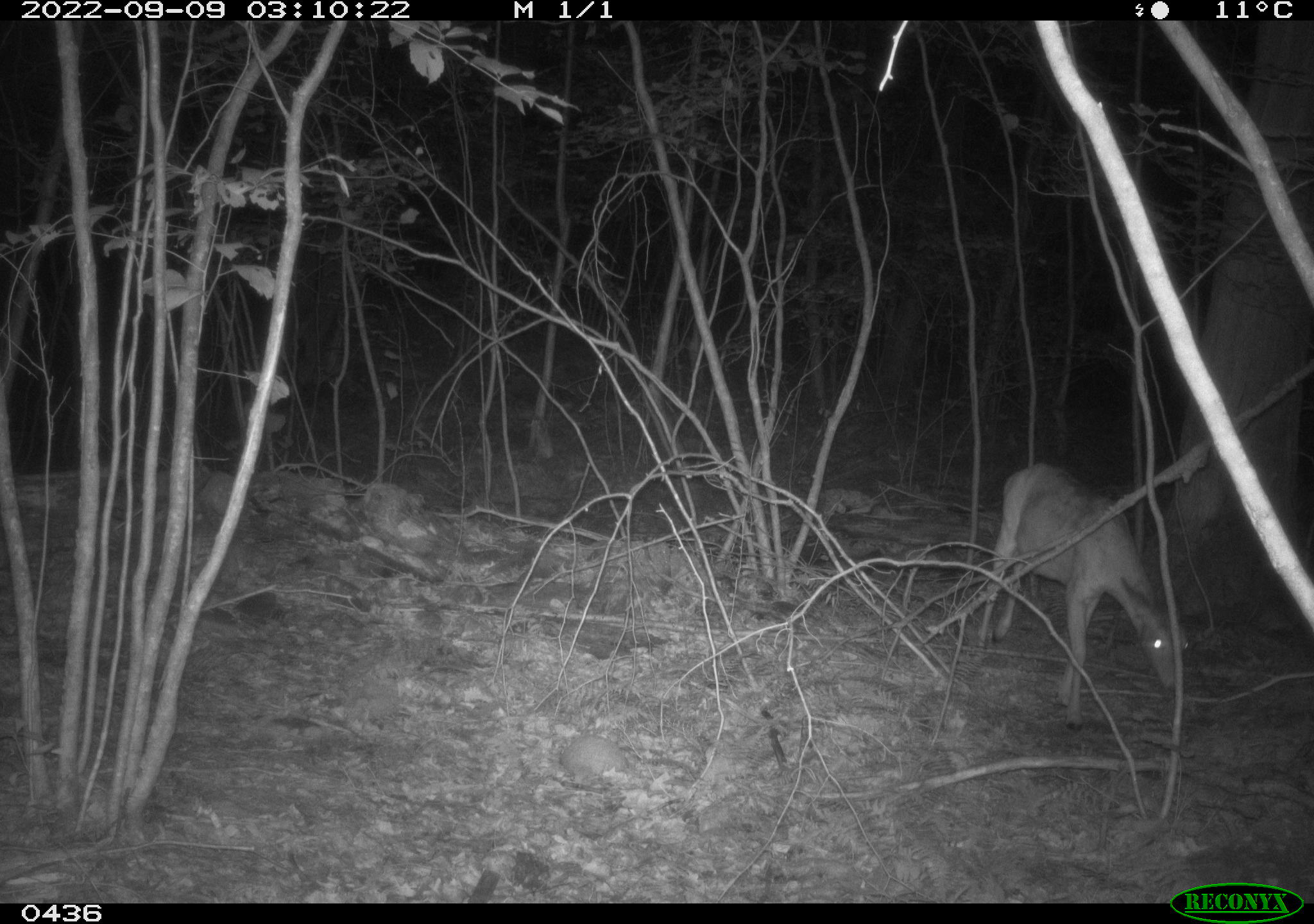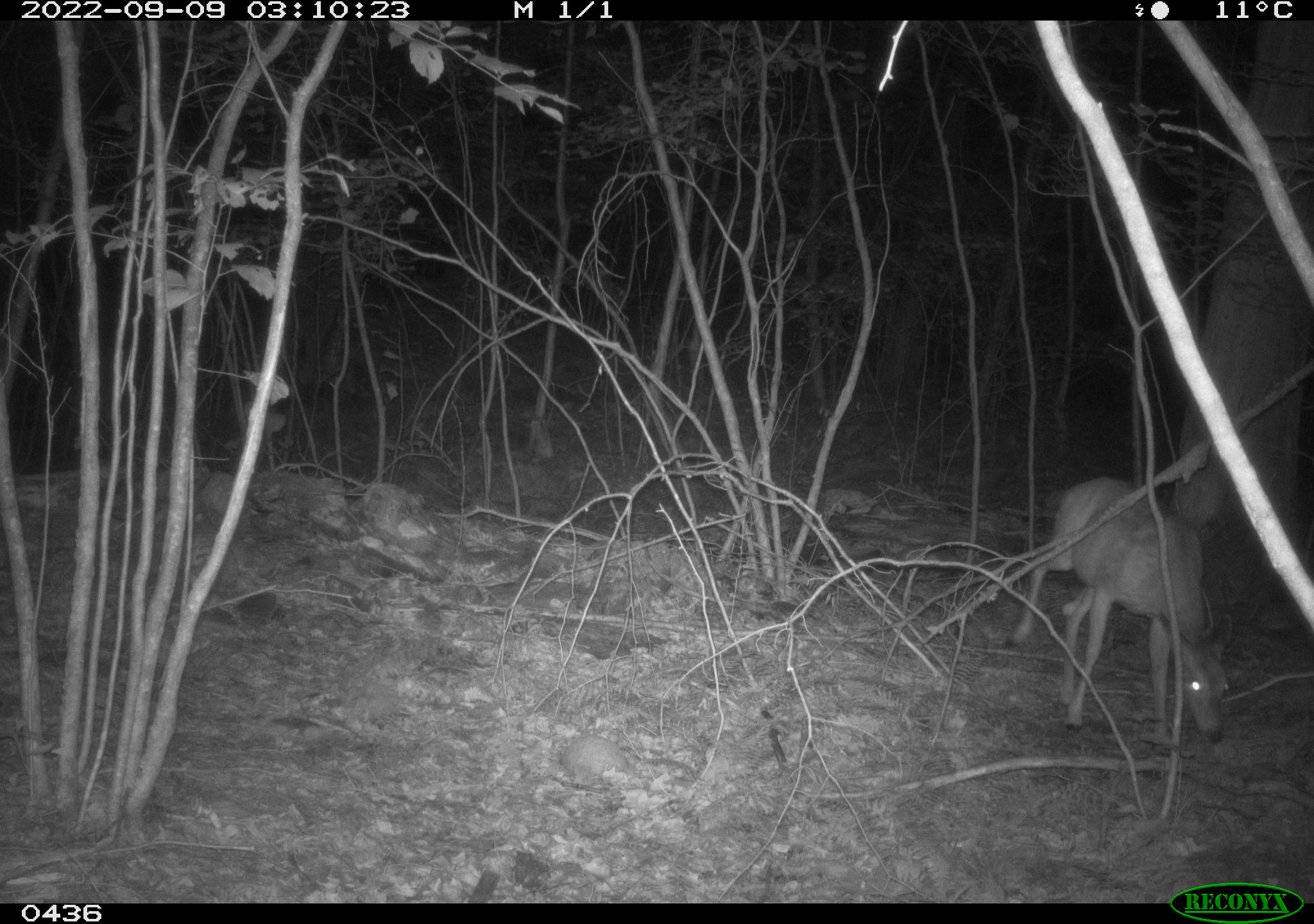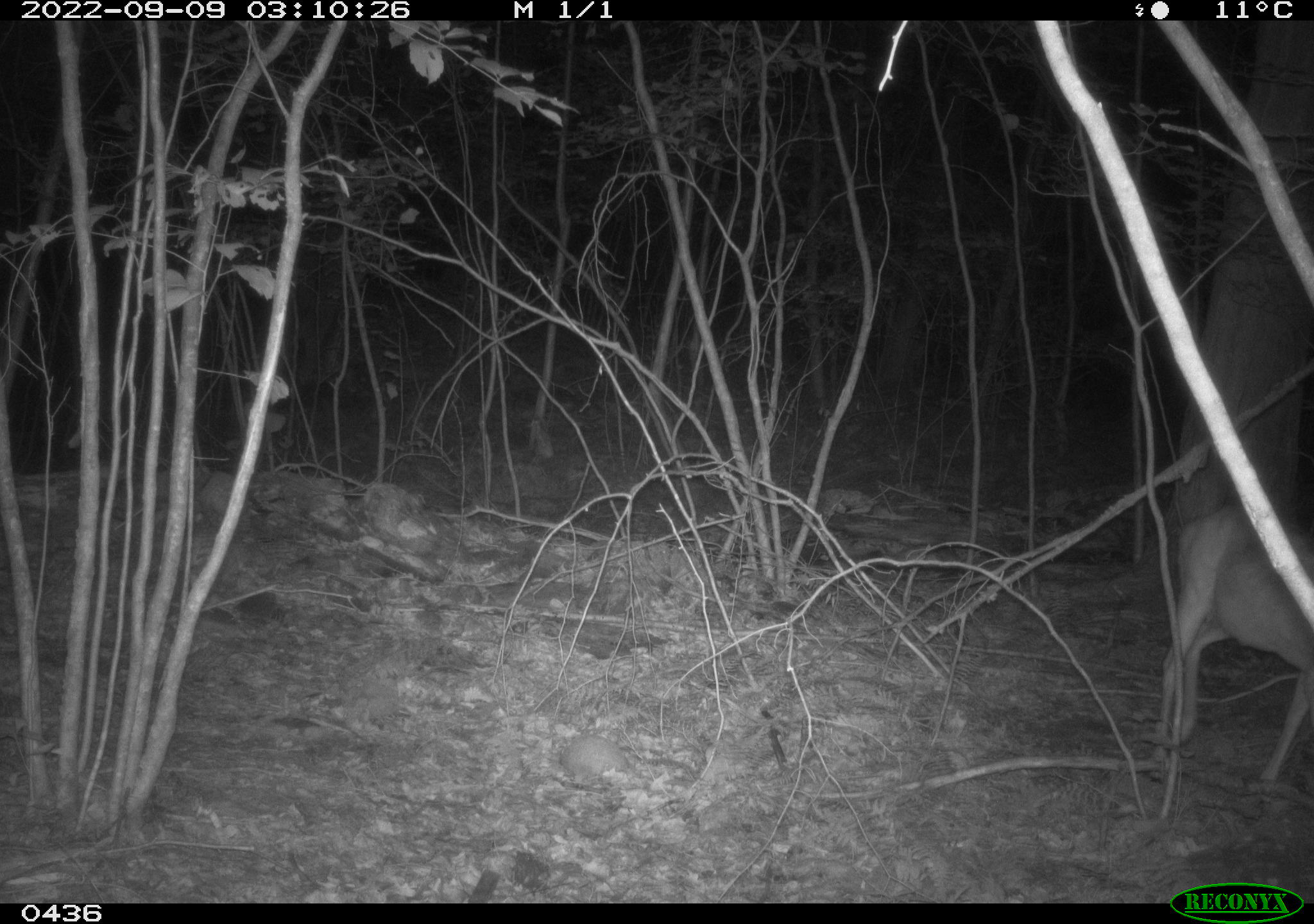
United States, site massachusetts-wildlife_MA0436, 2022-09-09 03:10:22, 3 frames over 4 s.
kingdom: Animalia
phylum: Chordata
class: Mammalia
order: Artiodactyla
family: Cervidae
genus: Odocoileus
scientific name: Odocoileus virginianus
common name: white-tailed deer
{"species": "white-tailed deer (Odocoileus virginianus)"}